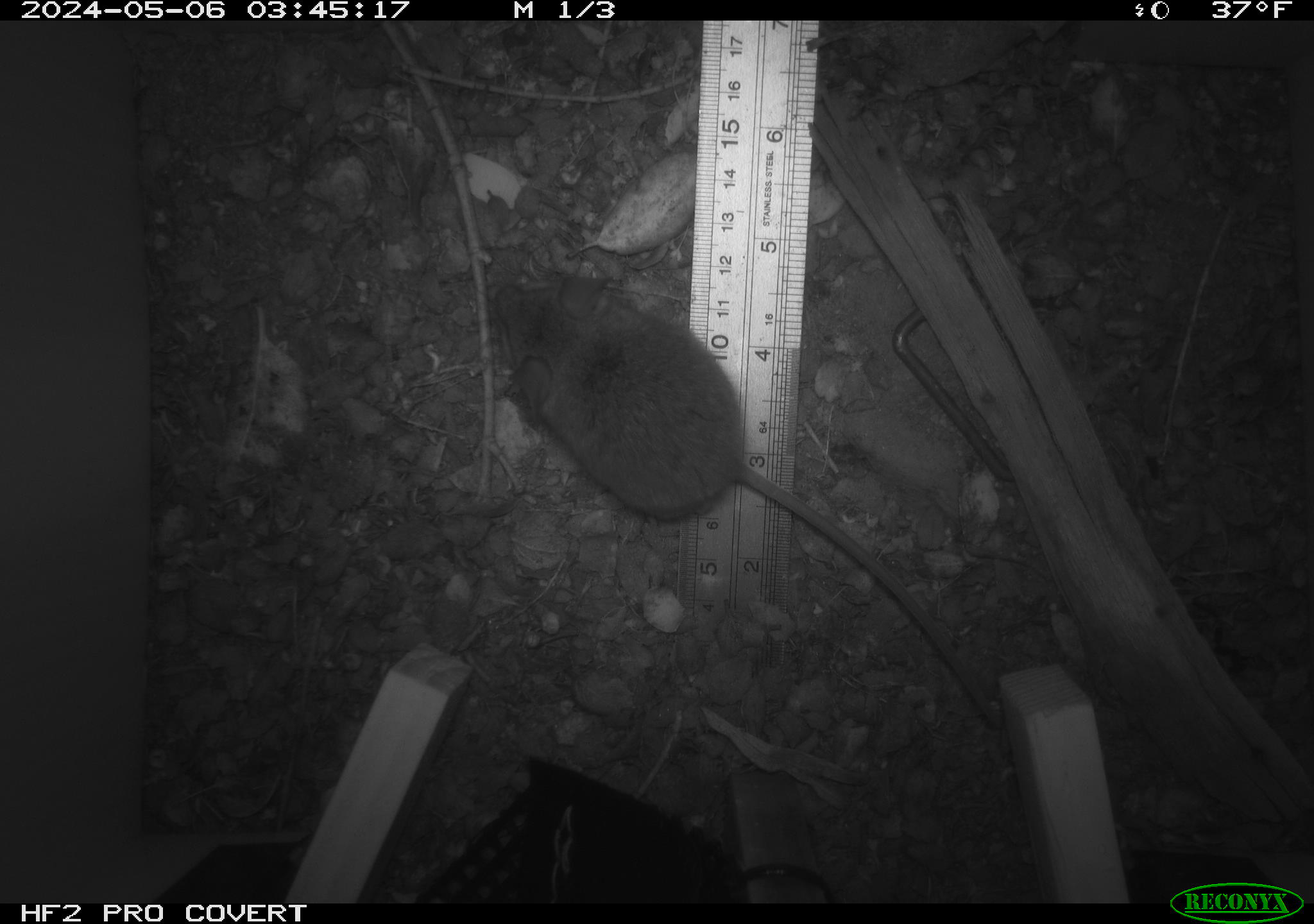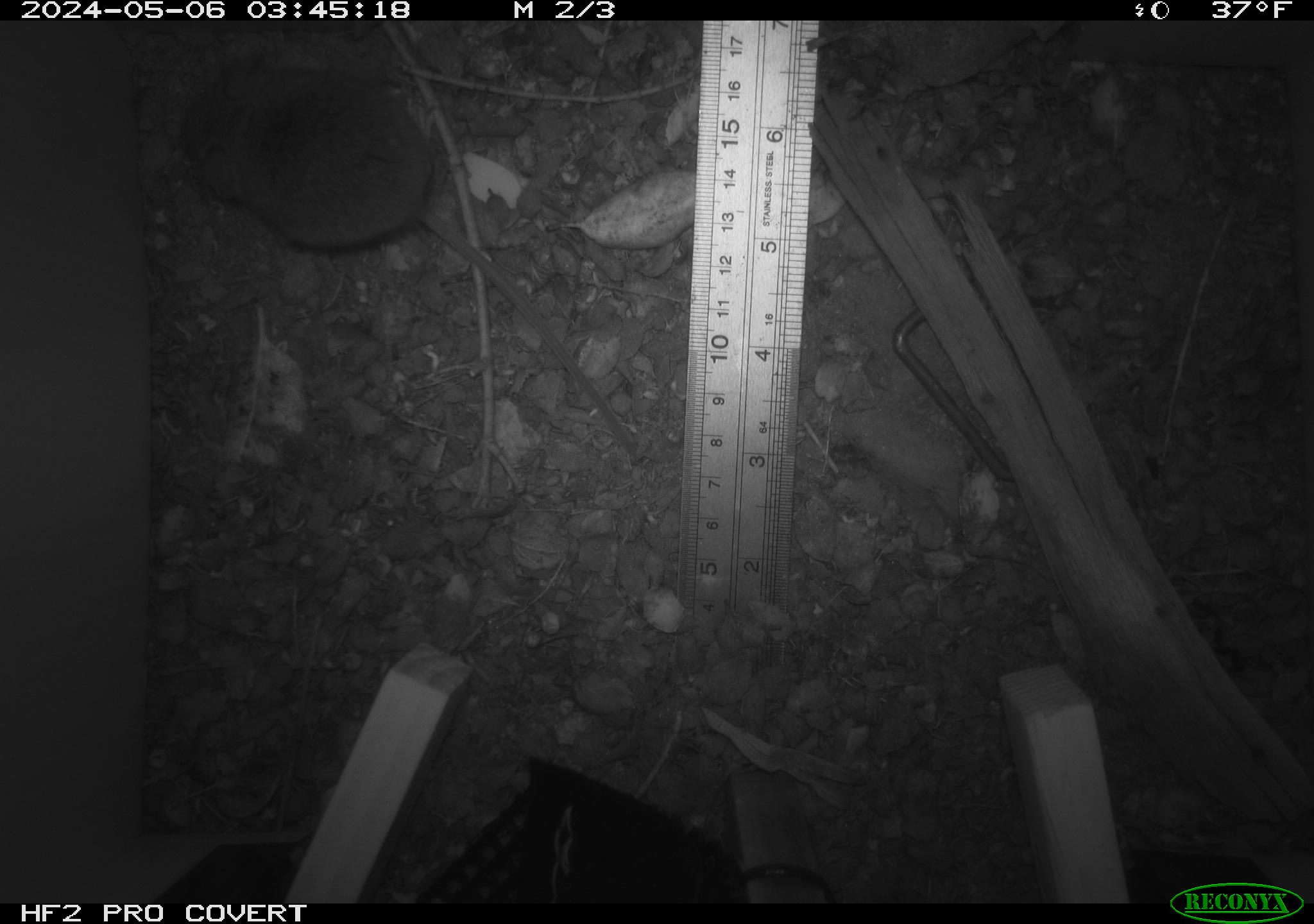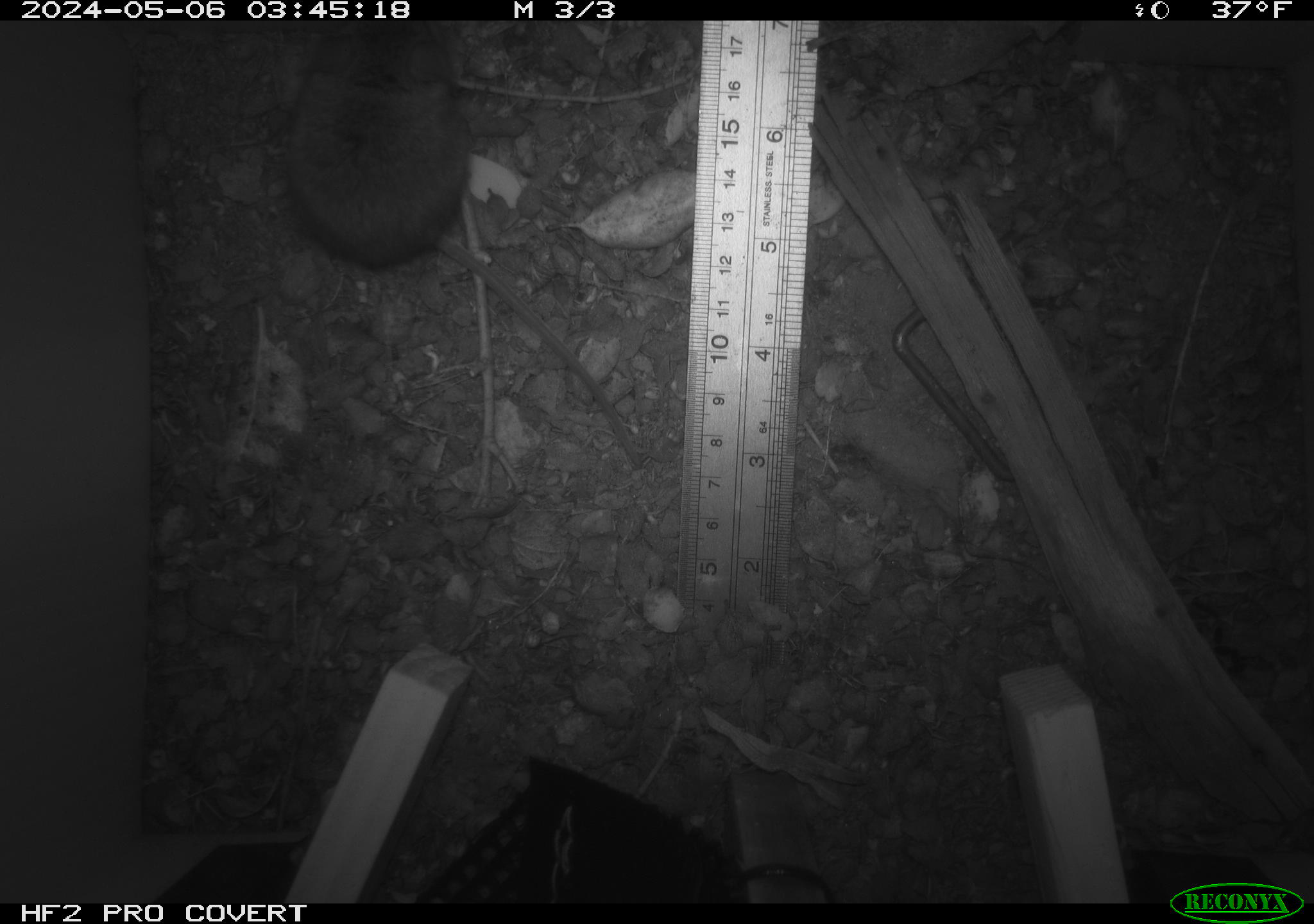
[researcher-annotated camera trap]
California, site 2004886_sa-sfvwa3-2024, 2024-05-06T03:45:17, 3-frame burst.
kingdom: Animalia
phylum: Chordata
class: Mammalia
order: Rodentia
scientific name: Rodentia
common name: mouse species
Mouse species (Rodentia).